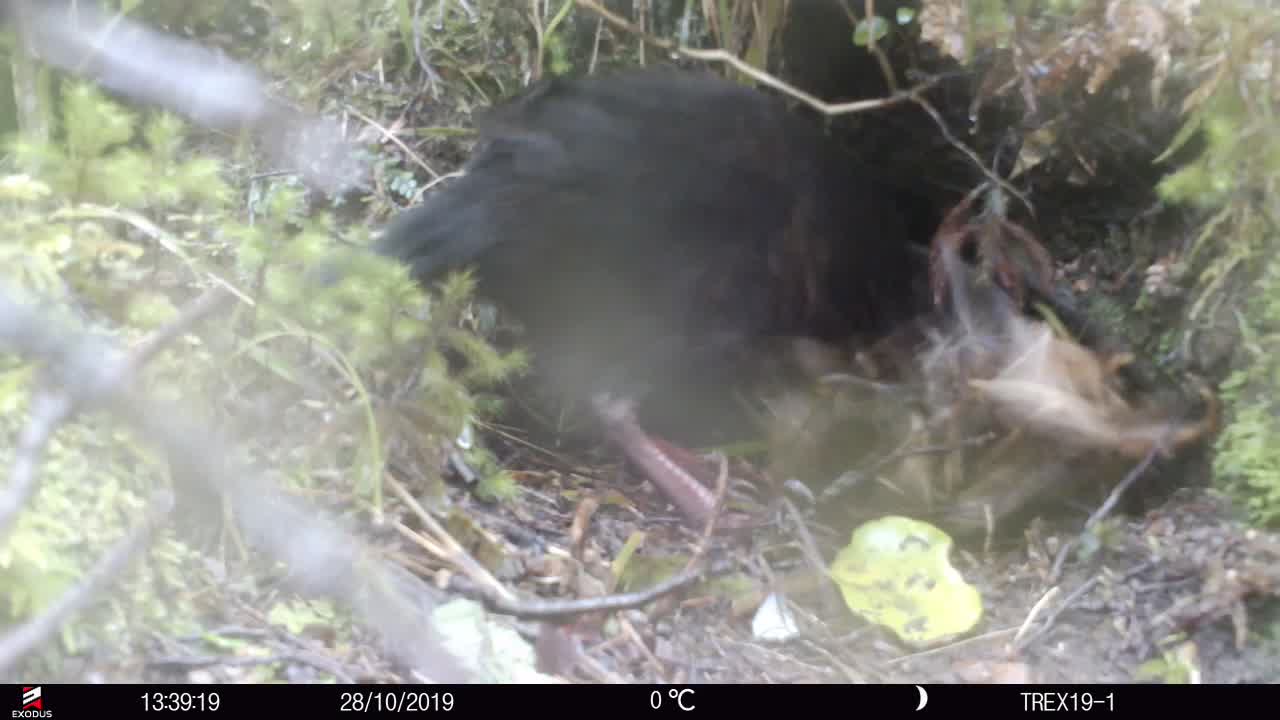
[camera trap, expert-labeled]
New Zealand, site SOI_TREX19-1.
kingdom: Animalia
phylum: Chordata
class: Aves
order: Gruiformes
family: Rallidae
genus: Gallirallus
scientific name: Gallirallus australis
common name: weka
Weka (Gallirallus australis).